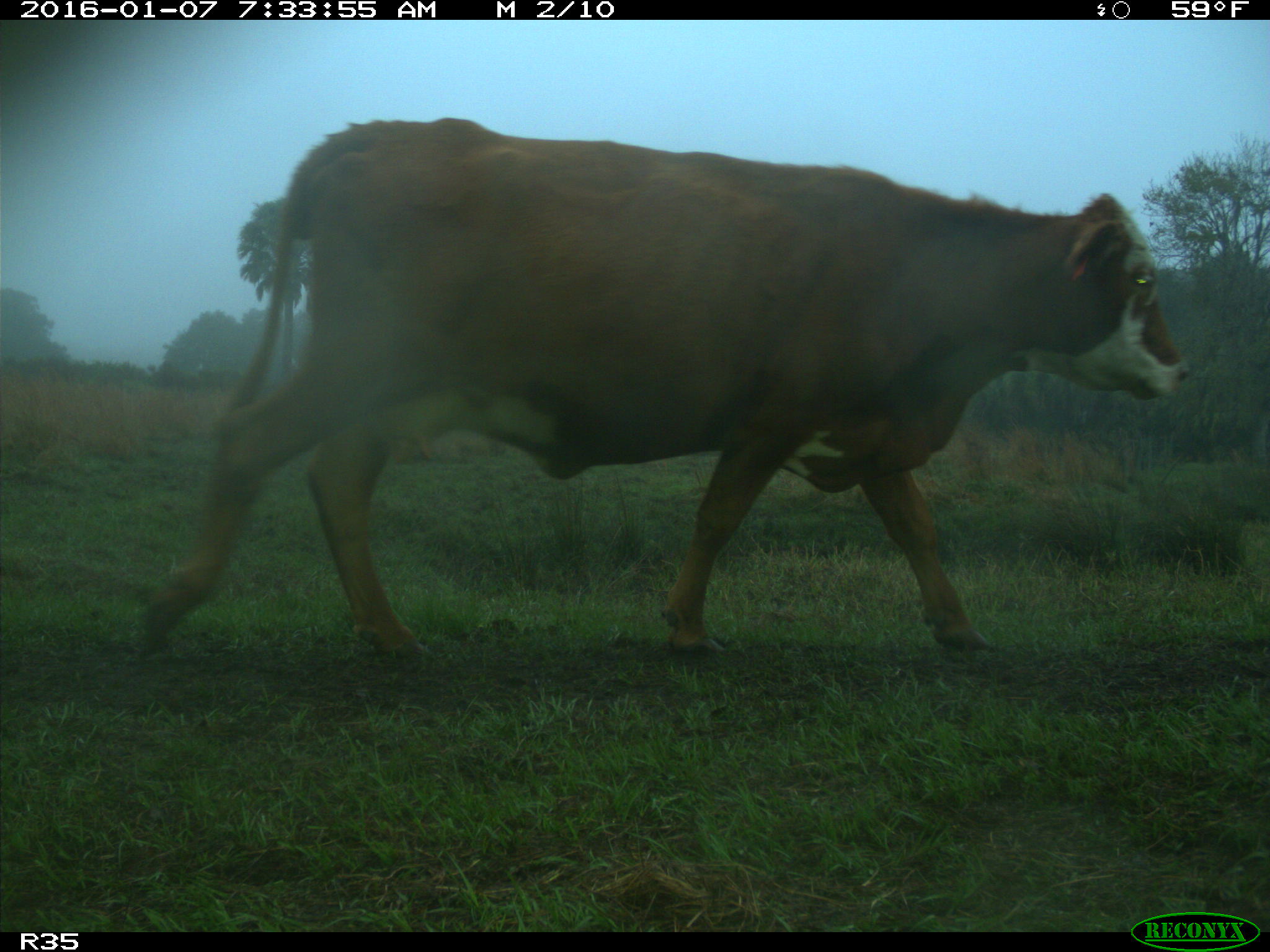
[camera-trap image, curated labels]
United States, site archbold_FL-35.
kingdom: Animalia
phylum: Chordata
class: Mammalia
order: Artiodactyla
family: Bovidae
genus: Bos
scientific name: Bos taurus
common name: domestic cow